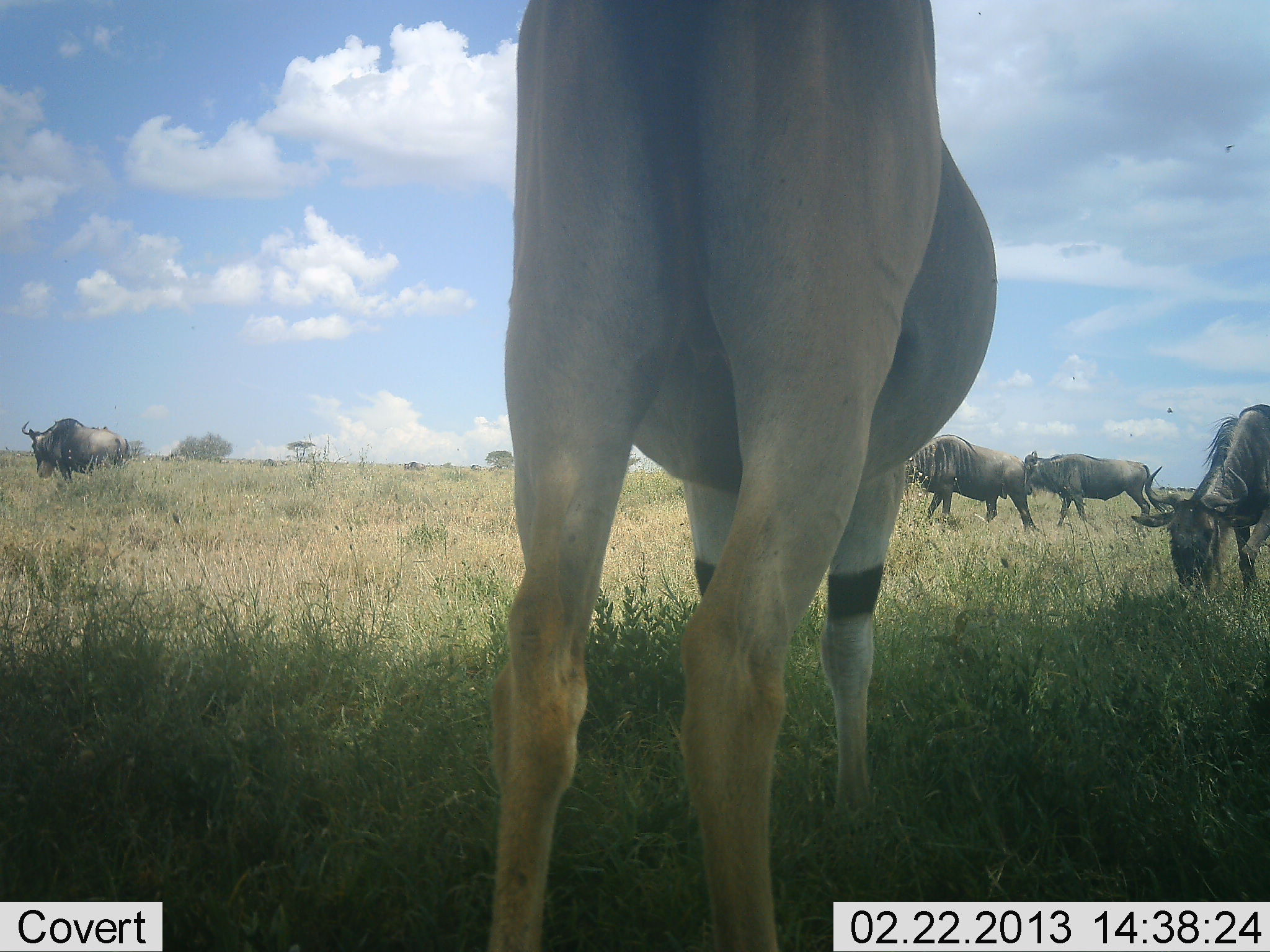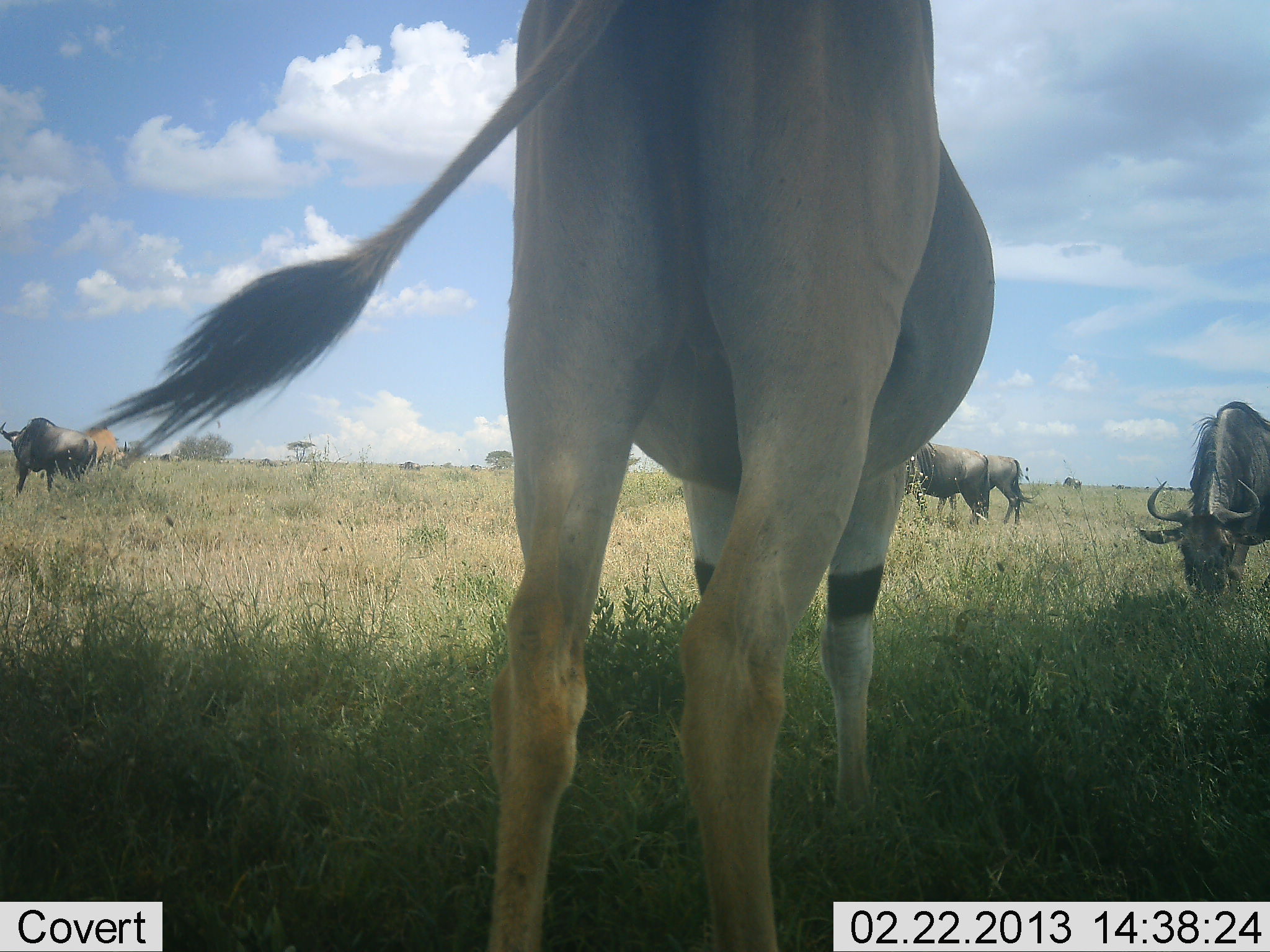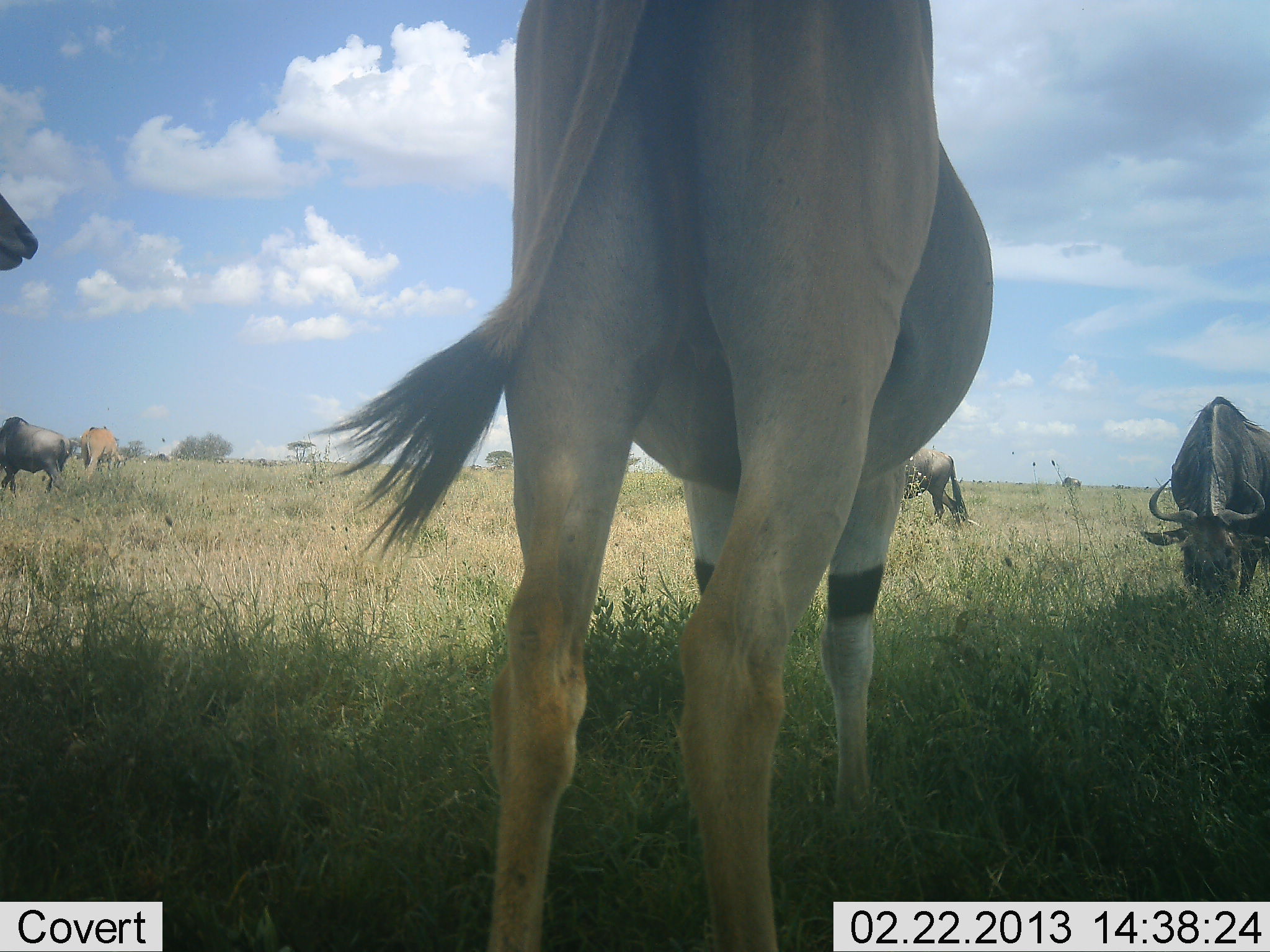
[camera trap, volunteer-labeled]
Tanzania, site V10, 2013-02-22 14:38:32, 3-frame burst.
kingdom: Animalia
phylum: Chordata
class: Mammalia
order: Artiodactyla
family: Bovidae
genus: Tragelaphus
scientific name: Tragelaphus oryx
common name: eland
Eland (Tragelaphus oryx), count 2. Behavior (volunteer vote fractions): standing 93%, resting 0%, moving 7%, interacting 0%. Young present (vote fraction): 0%. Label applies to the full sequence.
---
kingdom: Animalia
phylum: Chordata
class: Mammalia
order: Artiodactyla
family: Bovidae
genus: Connochaetes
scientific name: Connochaetes taurinus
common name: blue wildebeest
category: wildebeest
Wildebeest (blue wildebeest) (Connochaetes taurinus), count 4. Behavior (volunteer vote fractions): standing 41%, resting 0%, moving 55%, interacting 0%. Young present (vote fraction): 5%. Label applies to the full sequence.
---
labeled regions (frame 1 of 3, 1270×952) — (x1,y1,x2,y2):
animal: (486,1,996,952); (1129,406,1270,607); (903,433,1039,544); (1018,448,1153,537); (17,416,133,492)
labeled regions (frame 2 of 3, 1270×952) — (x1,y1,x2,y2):
animal: (93,0,996,951); (1134,399,1270,611); (1,414,96,499); (902,440,991,524); (964,449,1040,531); (66,420,125,474)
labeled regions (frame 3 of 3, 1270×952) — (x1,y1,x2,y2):
animal: (304,0,997,952); (1140,396,1270,617); (0,416,74,501); (899,448,971,525); (0,191,38,281); (77,427,129,489); (1059,477,1081,492)